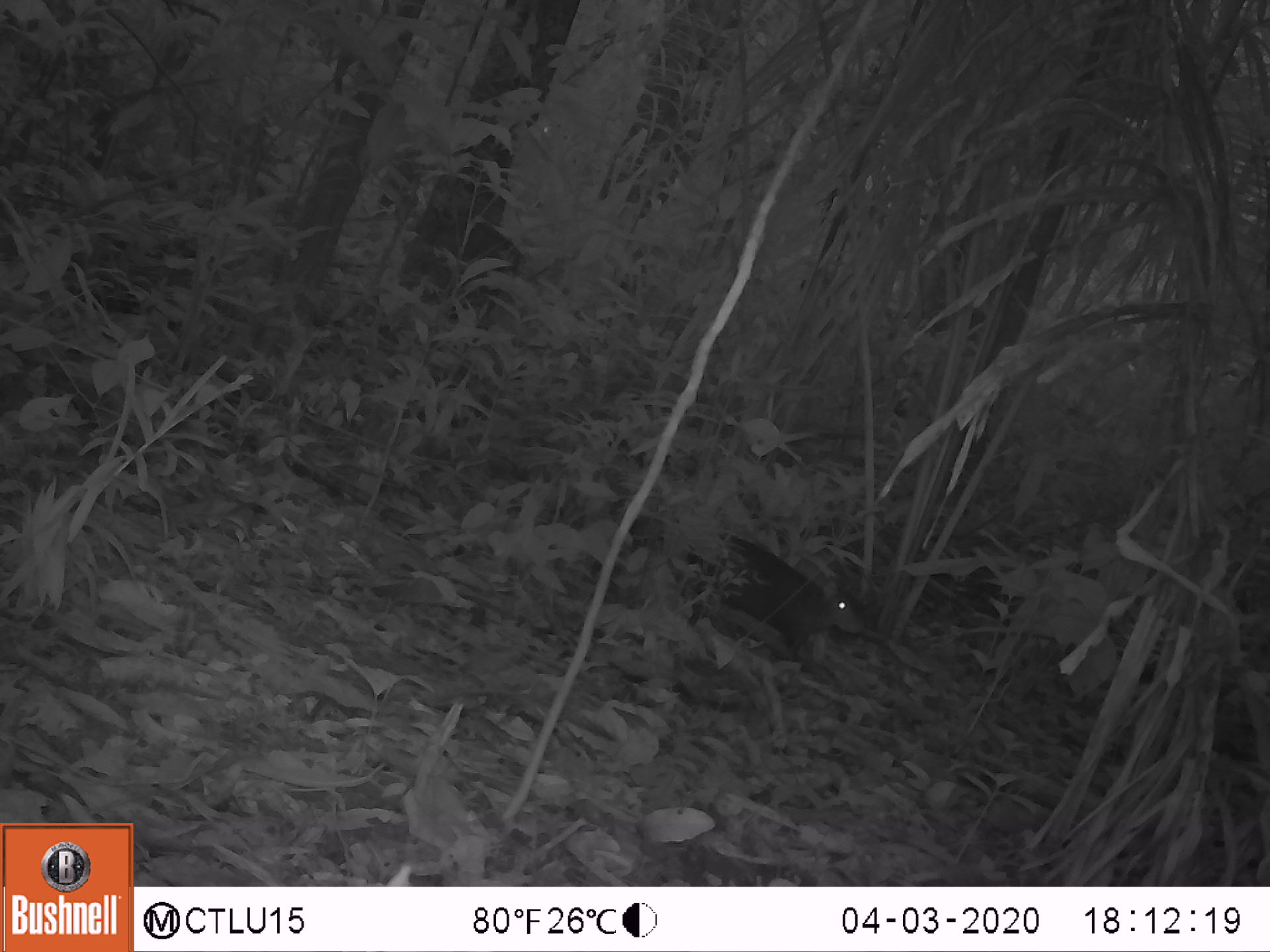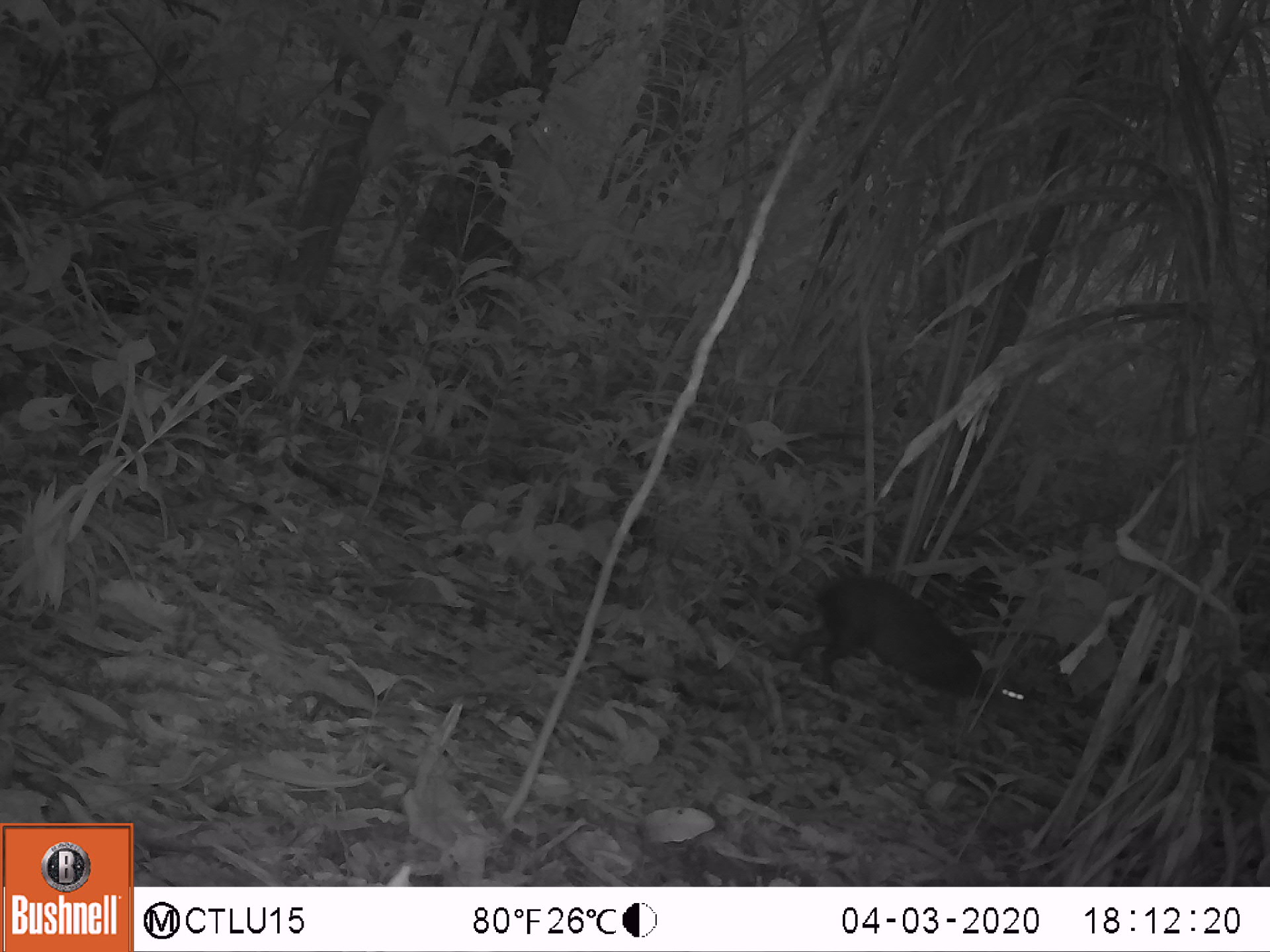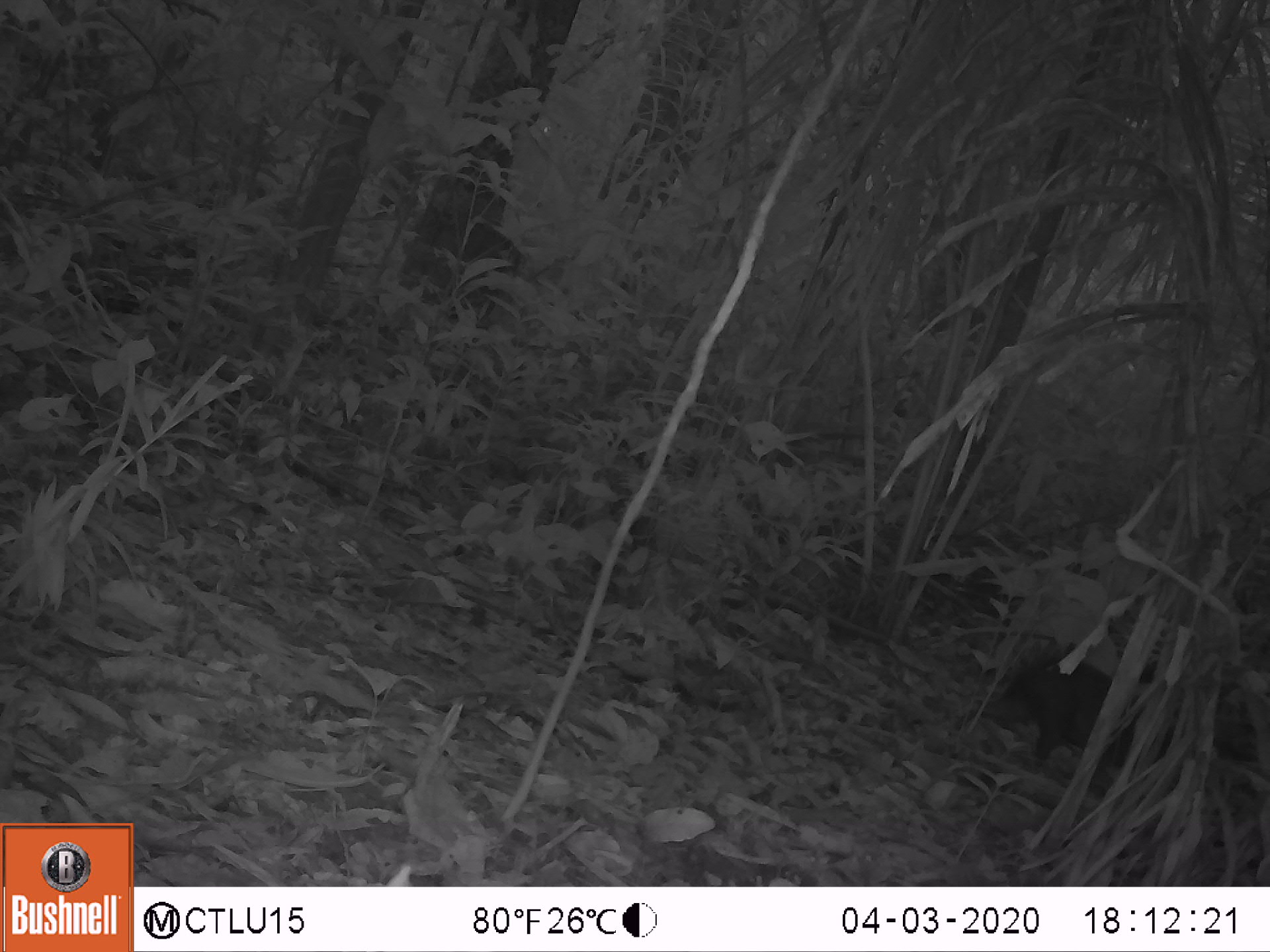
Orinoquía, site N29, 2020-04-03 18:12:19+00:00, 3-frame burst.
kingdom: Animalia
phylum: Chordata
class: Mammalia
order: Rodentia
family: Dasyproctidae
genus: Dasyprocta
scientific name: Dasyprocta fuliginosa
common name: black agouti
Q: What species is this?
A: Black agouti (Dasyprocta fuliginosa).